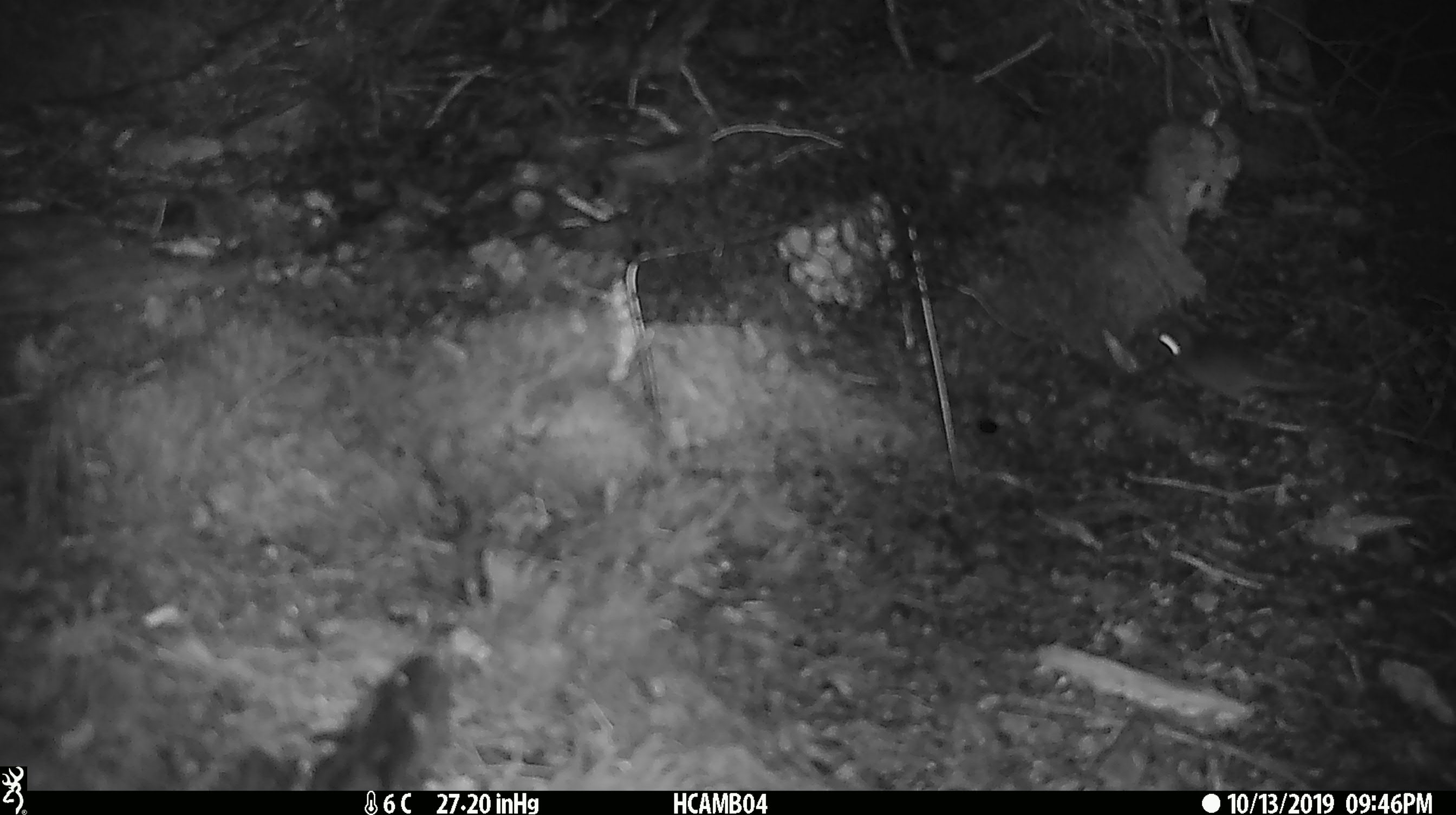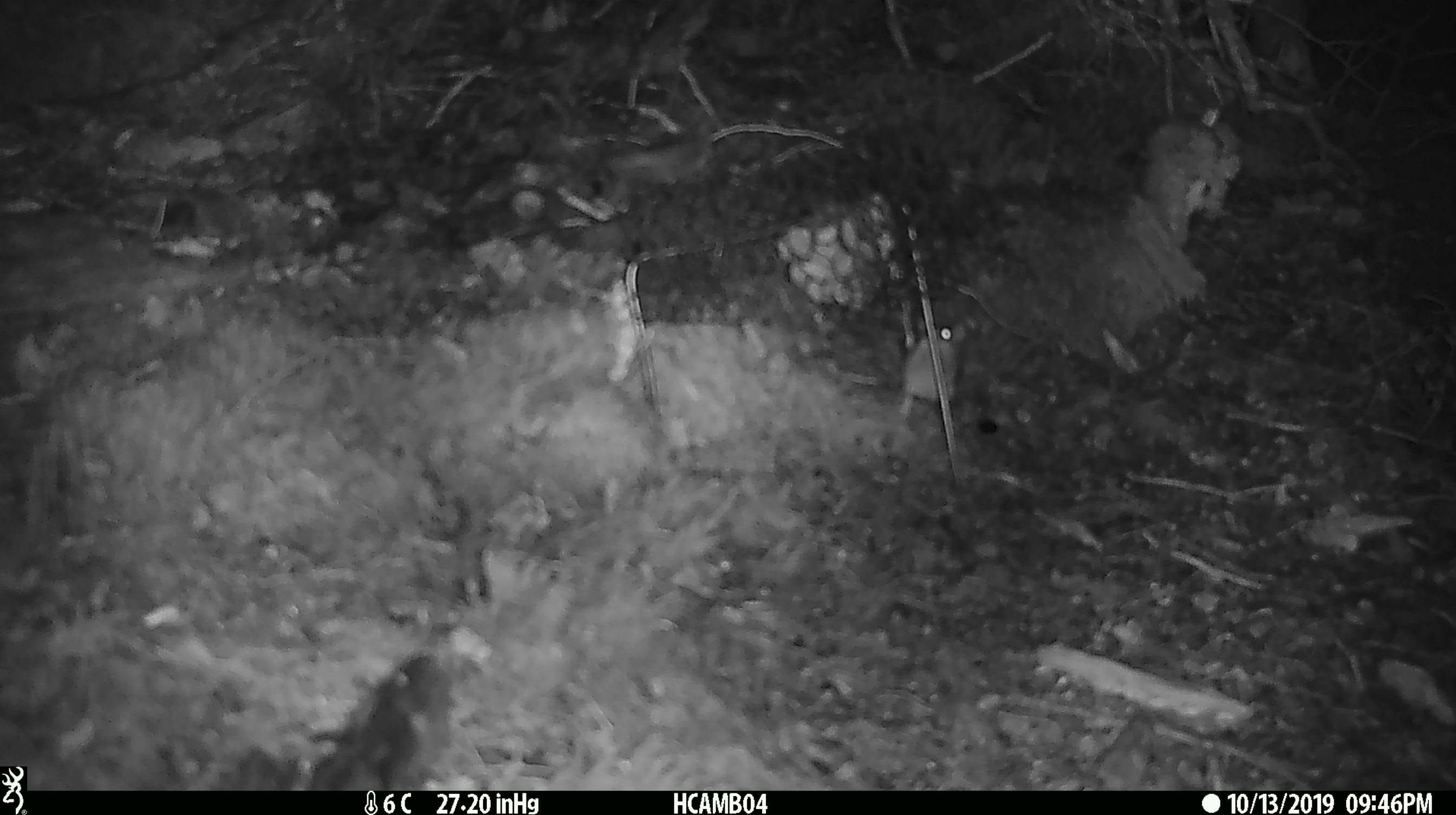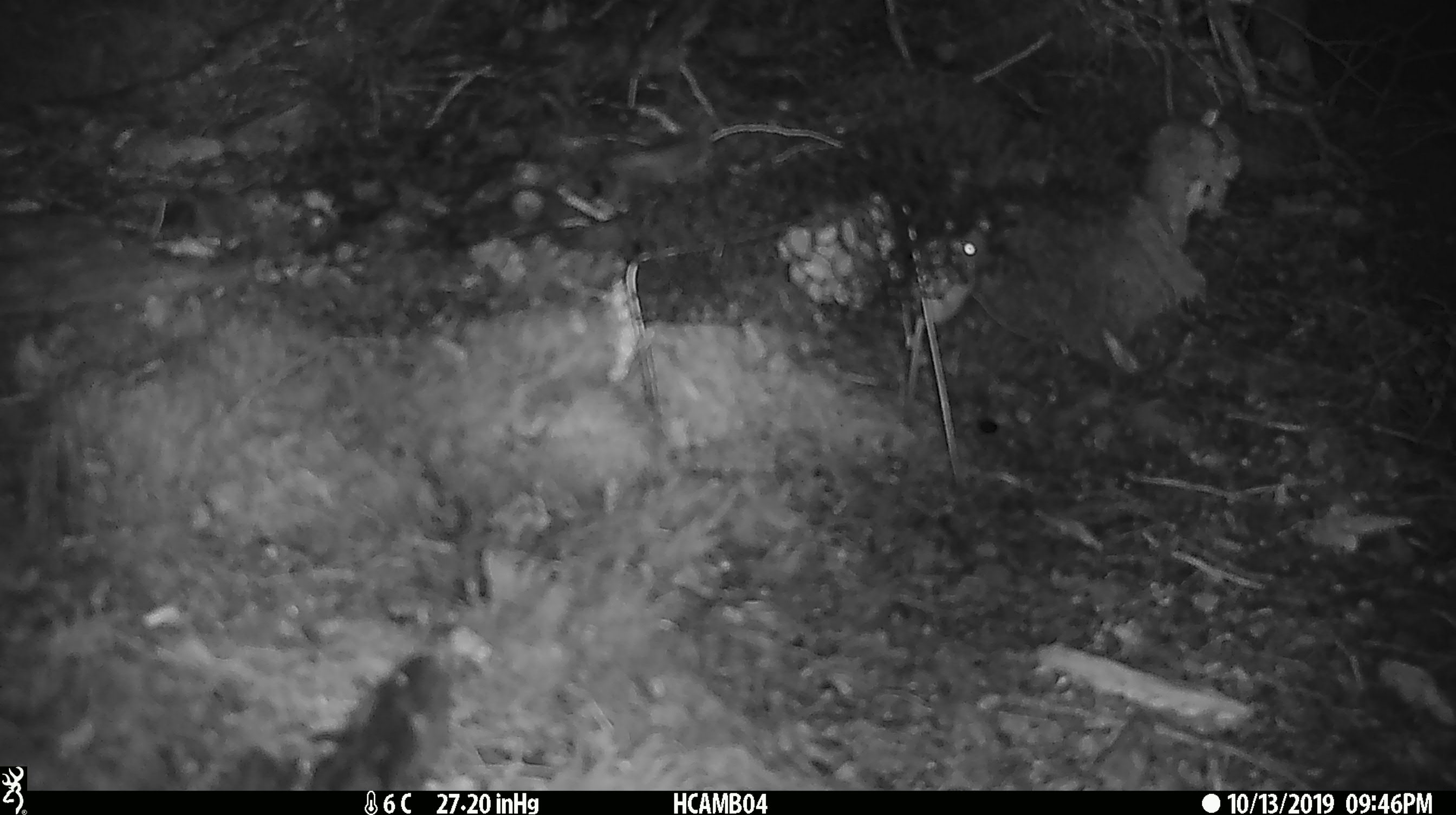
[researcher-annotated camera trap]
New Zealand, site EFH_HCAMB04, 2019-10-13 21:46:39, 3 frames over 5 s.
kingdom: Animalia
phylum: Chordata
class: Mammalia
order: Rodentia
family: Muridae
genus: Mus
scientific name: Mus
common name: mouse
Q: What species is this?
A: Mouse (Mus).